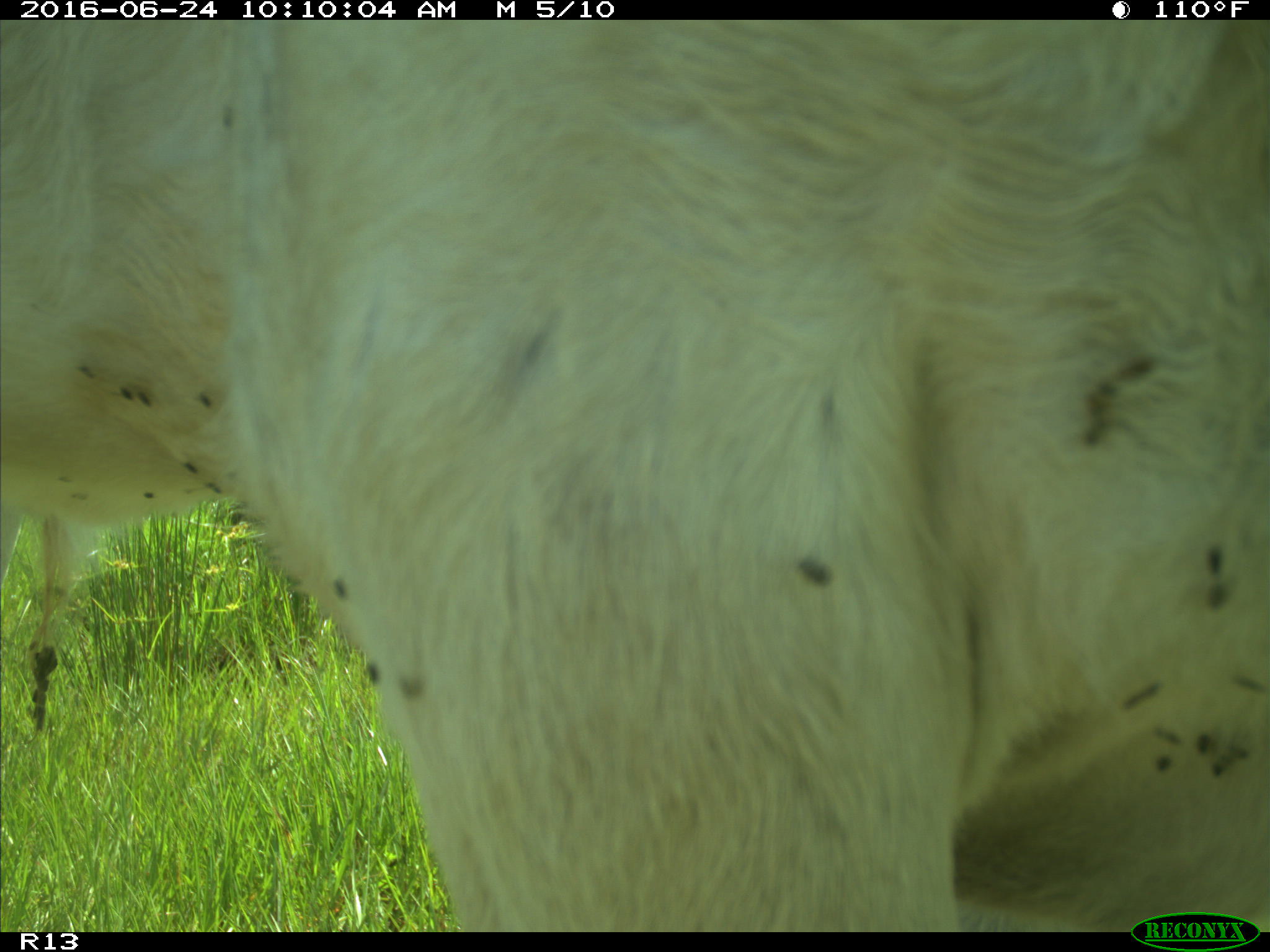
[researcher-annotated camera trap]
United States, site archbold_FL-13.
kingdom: Animalia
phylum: Chordata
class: Mammalia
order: Artiodactyla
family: Bovidae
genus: Bos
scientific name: Bos taurus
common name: domestic cow